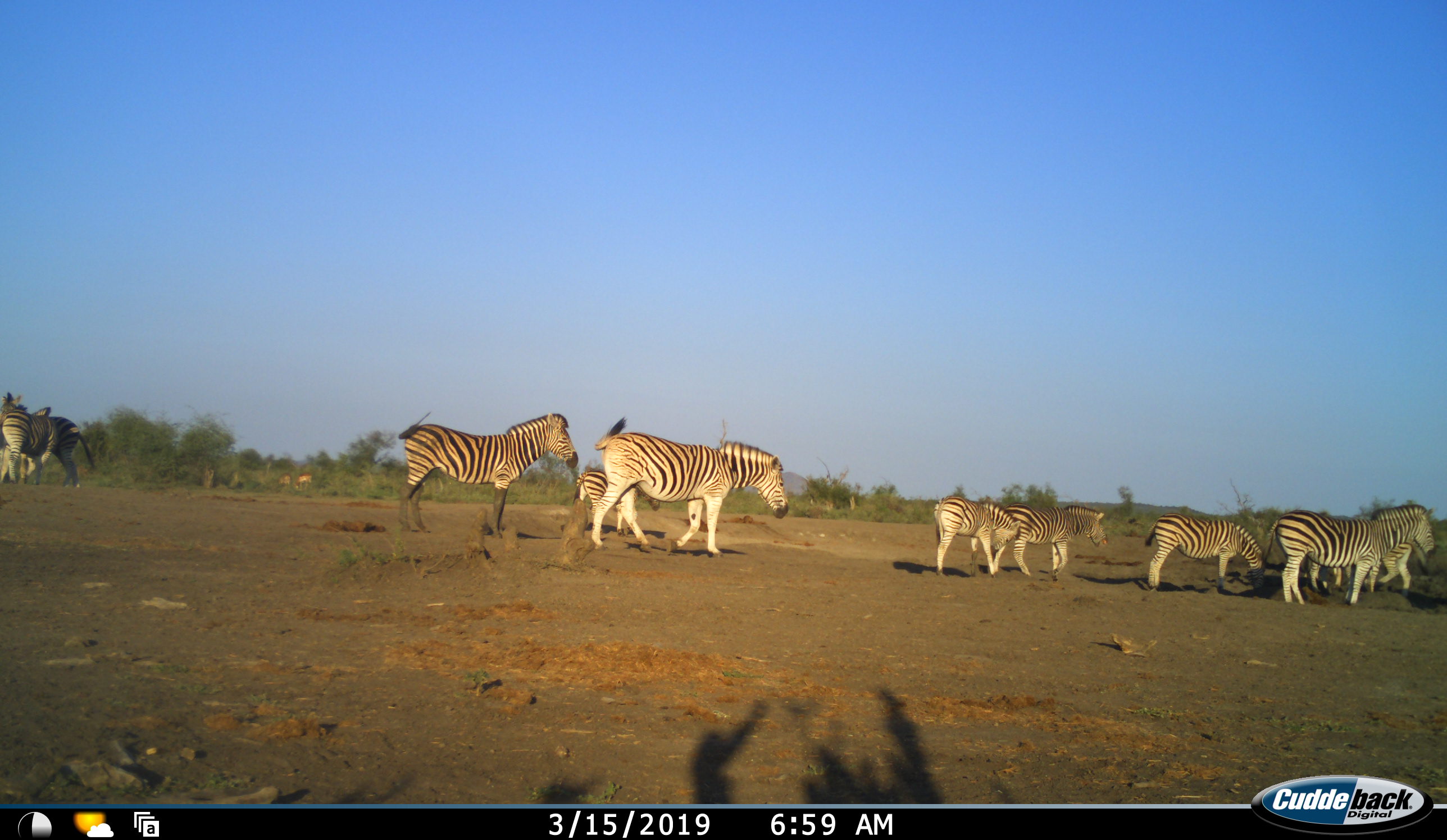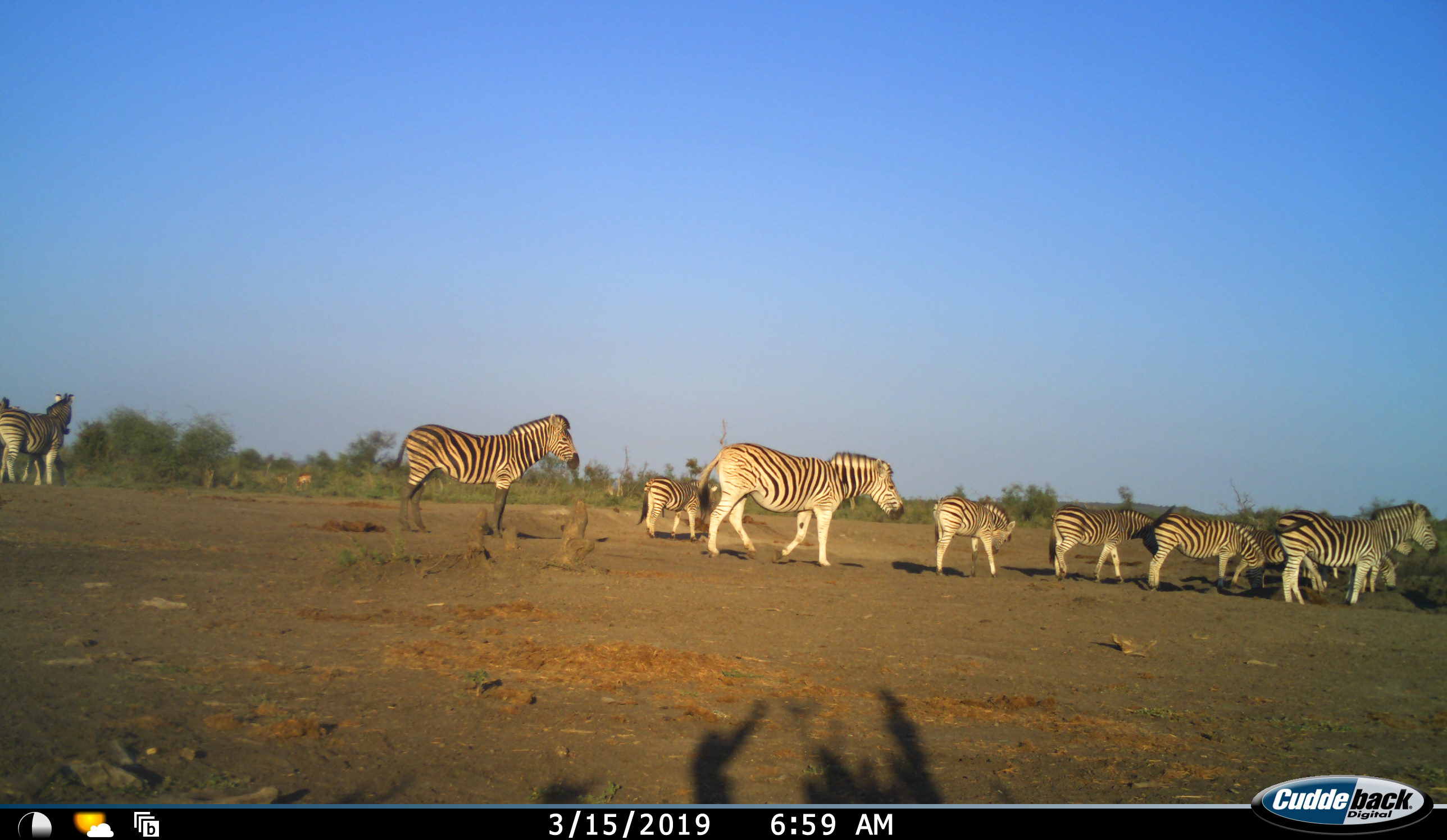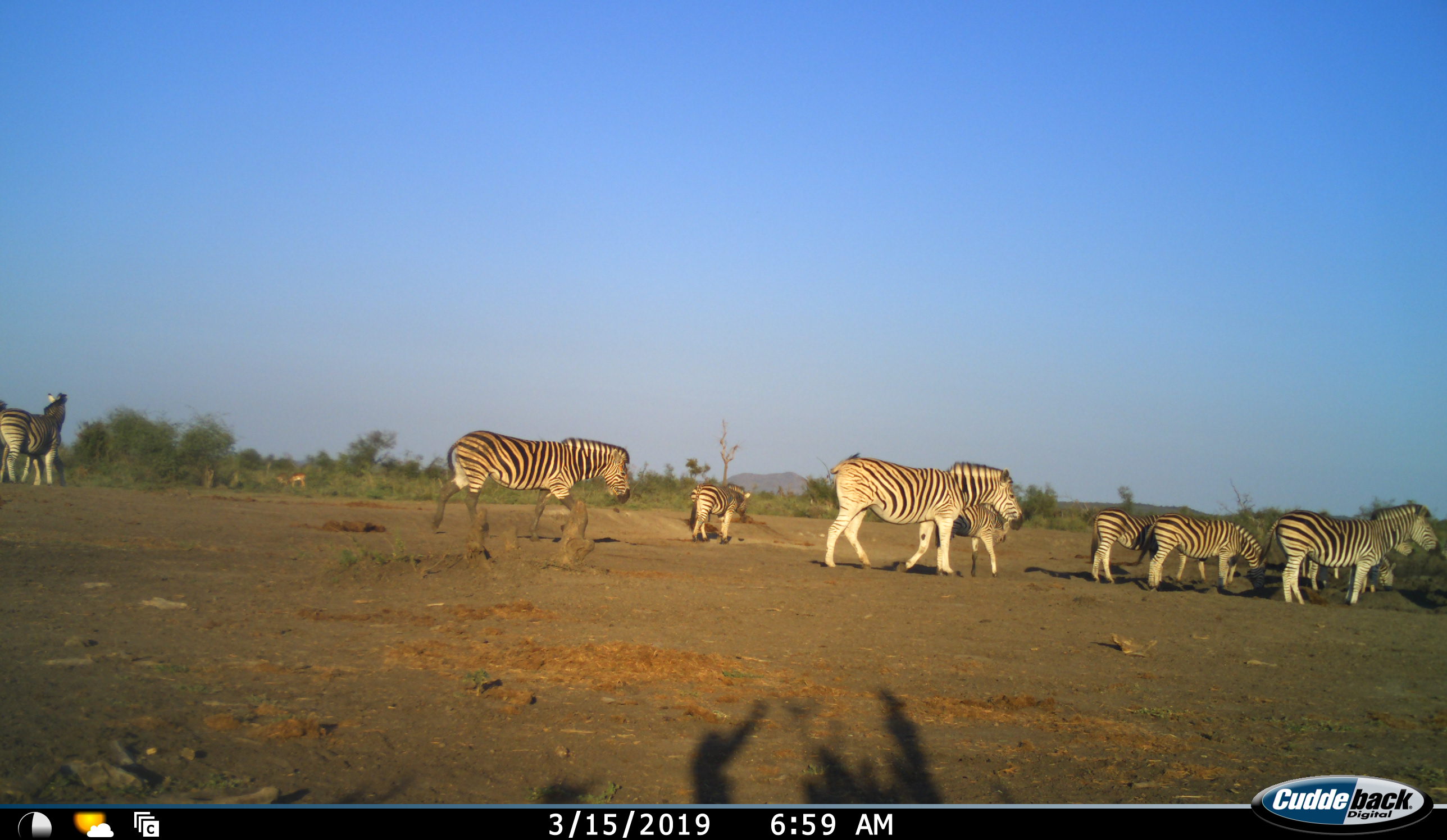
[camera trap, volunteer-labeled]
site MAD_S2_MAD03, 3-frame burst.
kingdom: Animalia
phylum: Chordata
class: Mammalia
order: Perissodactyla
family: Equidae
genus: Equus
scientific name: Equus quagga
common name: plains zebra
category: zebraplains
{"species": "zebraplains (plains zebra) (Equus quagga)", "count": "10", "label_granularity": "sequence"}